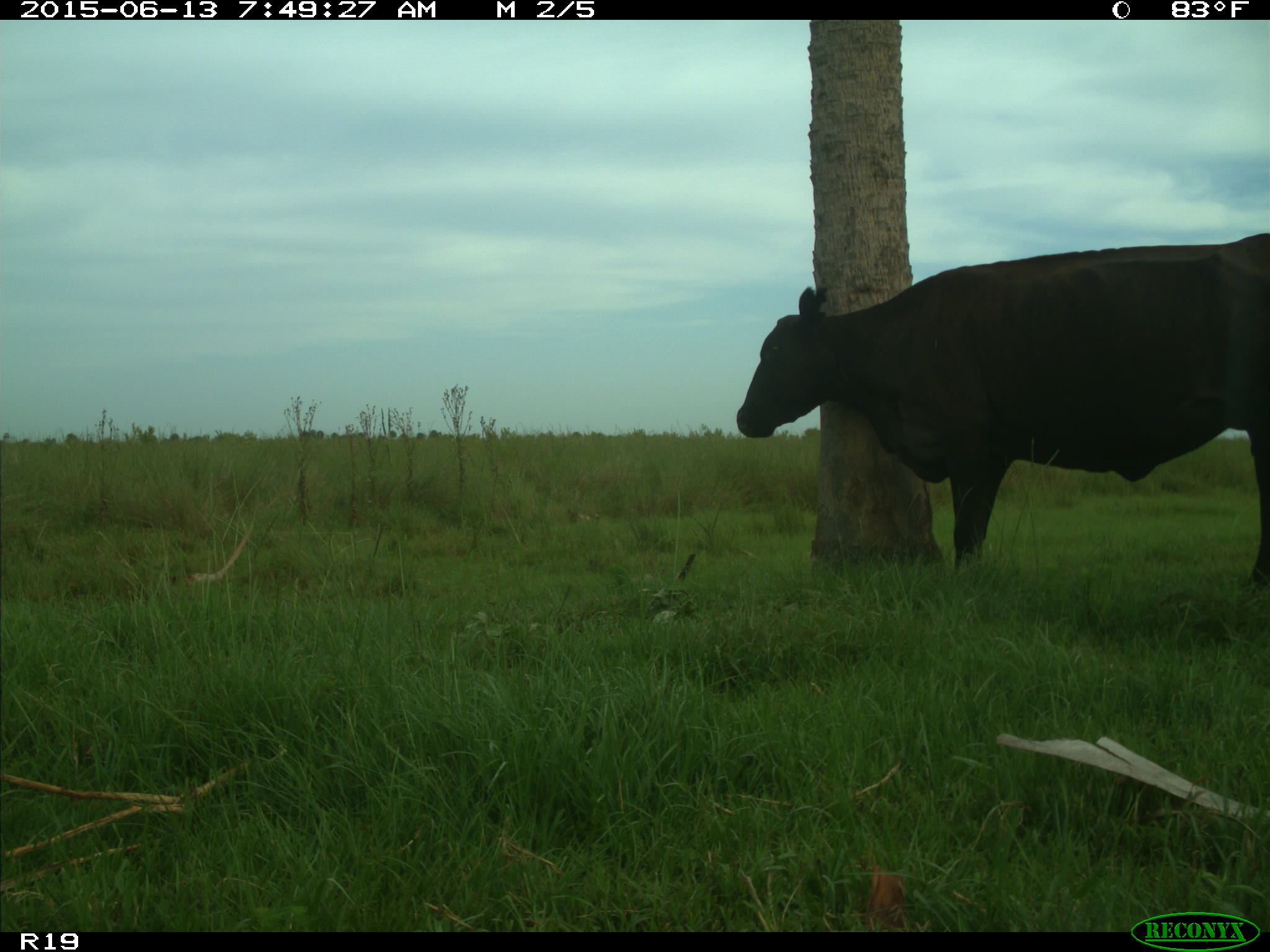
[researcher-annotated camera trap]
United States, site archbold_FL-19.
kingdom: Animalia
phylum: Chordata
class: Mammalia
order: Artiodactyla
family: Bovidae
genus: Bos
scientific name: Bos taurus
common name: domestic cow